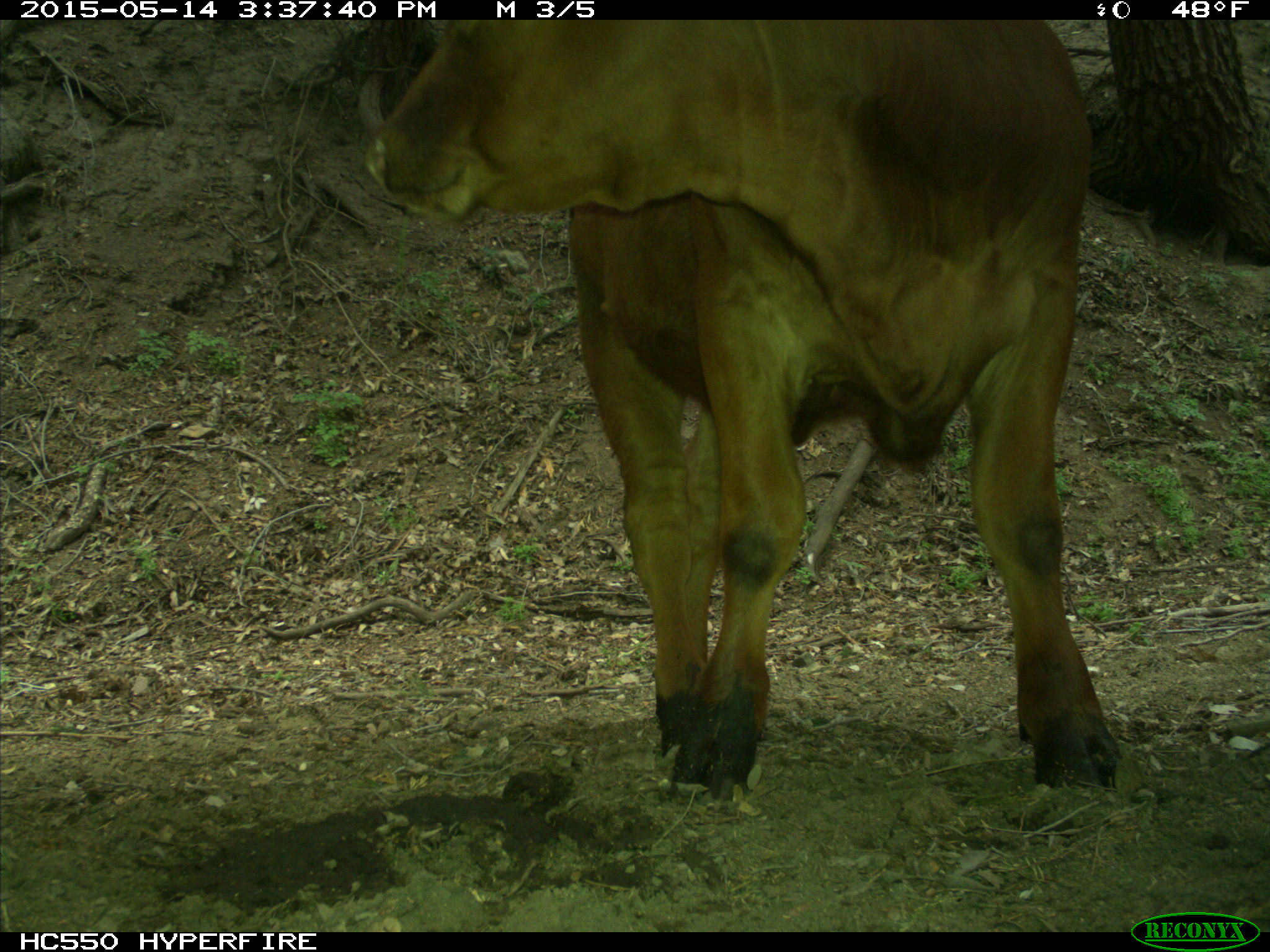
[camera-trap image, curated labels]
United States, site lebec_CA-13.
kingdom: Animalia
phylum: Chordata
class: Mammalia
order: Artiodactyla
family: Bovidae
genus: Bos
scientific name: Bos taurus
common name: domestic cow